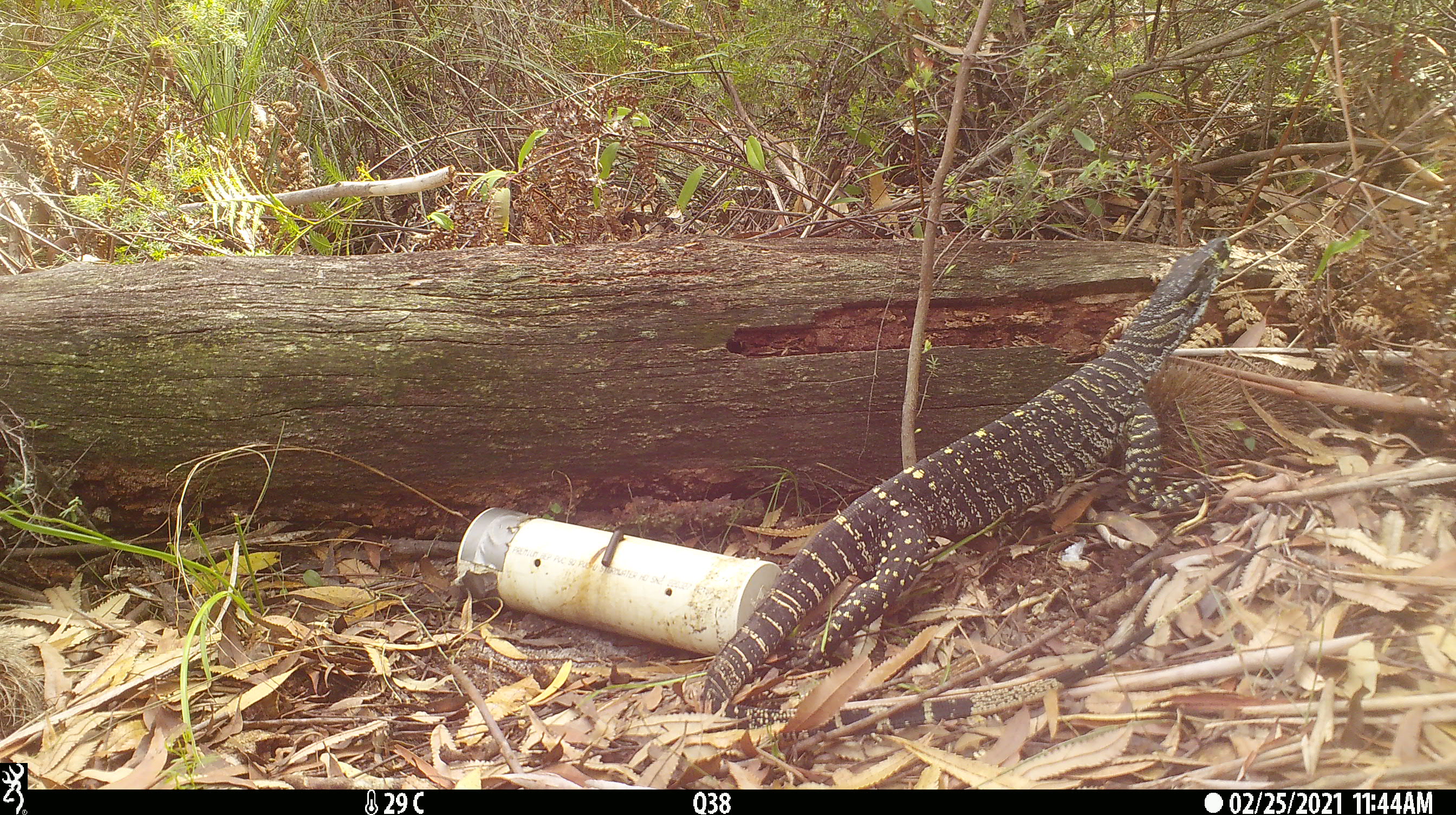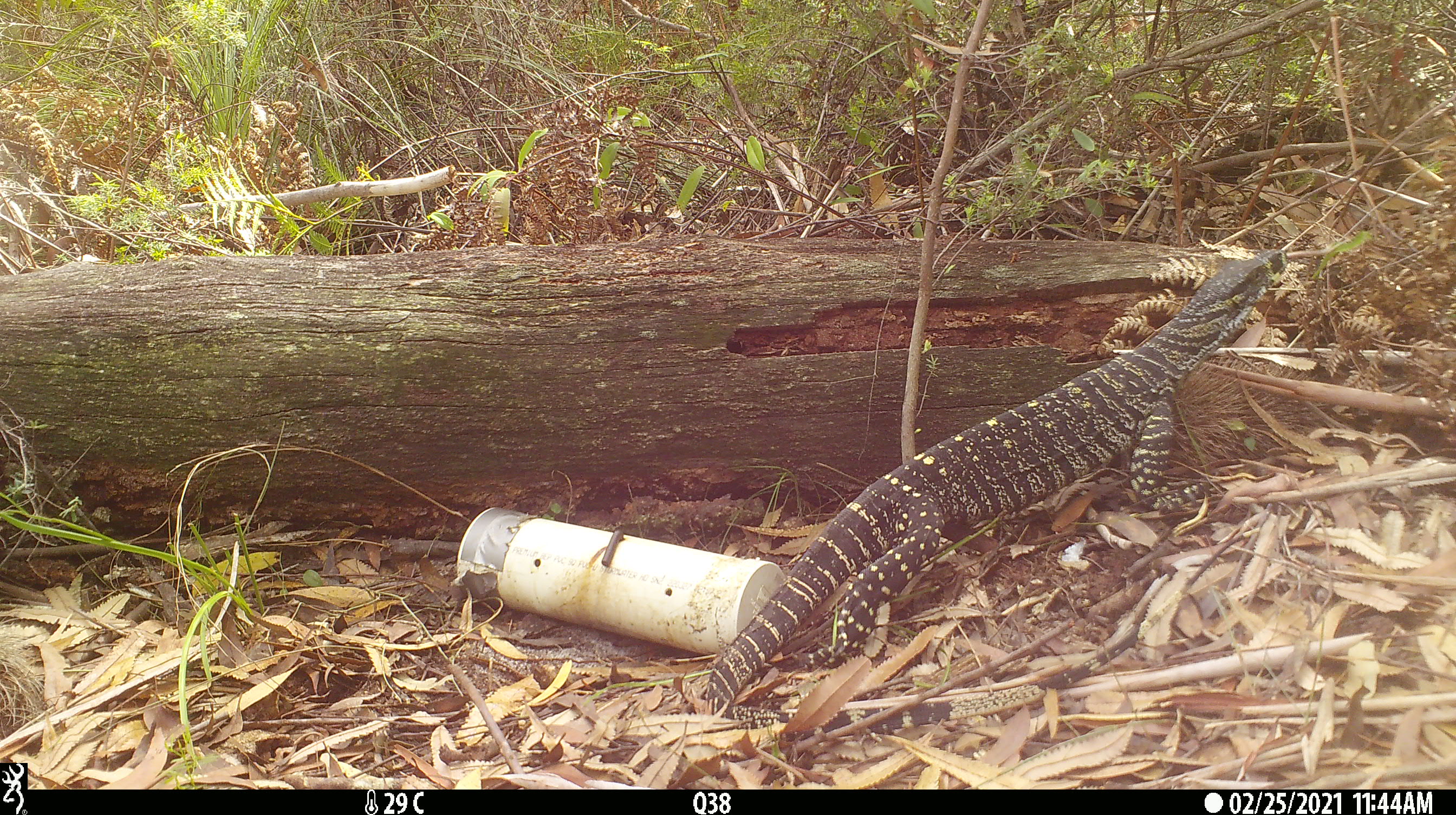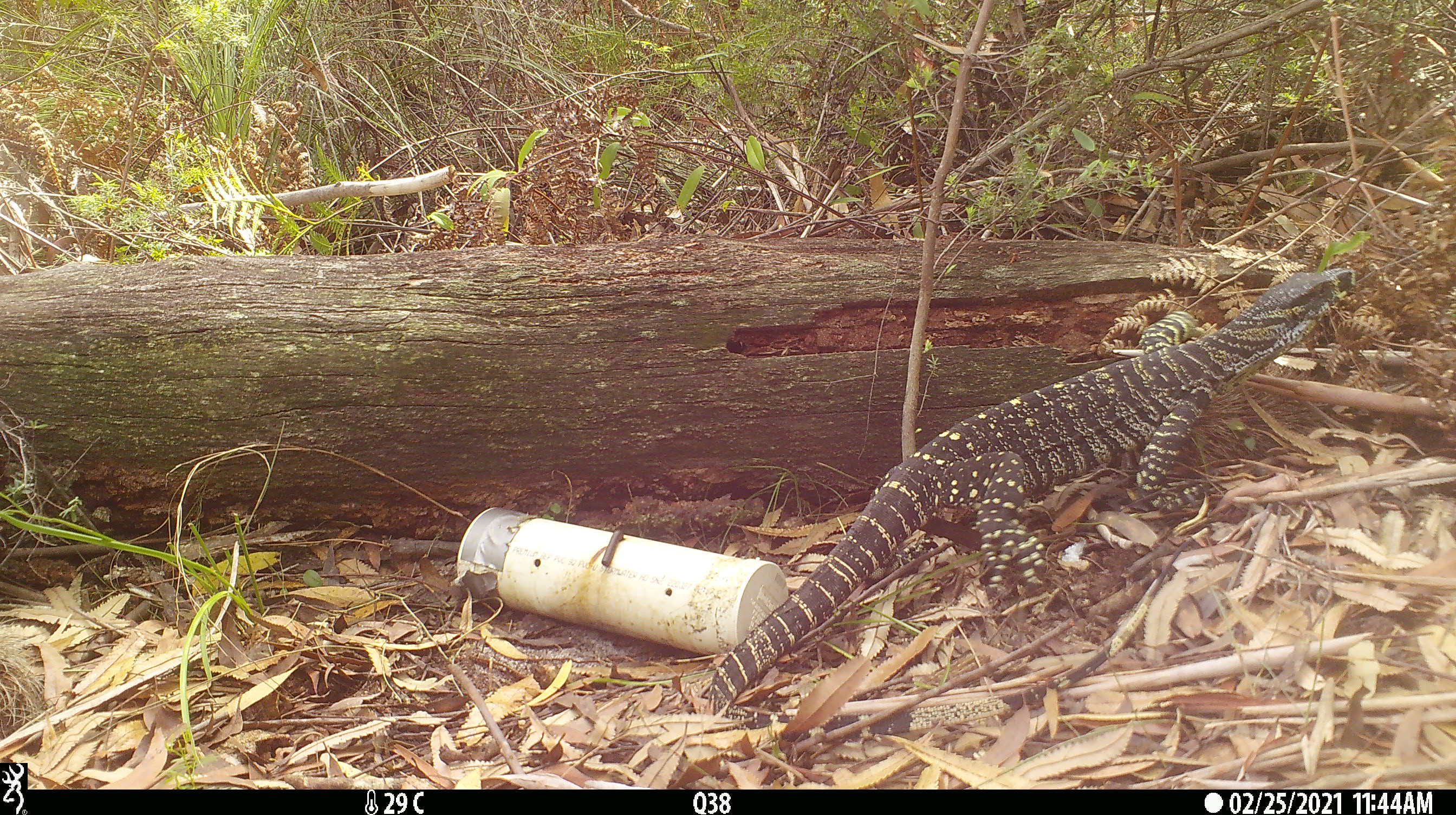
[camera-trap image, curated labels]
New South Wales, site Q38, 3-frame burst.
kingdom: Animalia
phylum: Chordata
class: Reptilia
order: Squamata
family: Varanidae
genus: Varanus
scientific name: Varanus varius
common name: lace monitor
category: goanna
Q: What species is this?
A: Goanna (lace monitor) (Varanus varius).